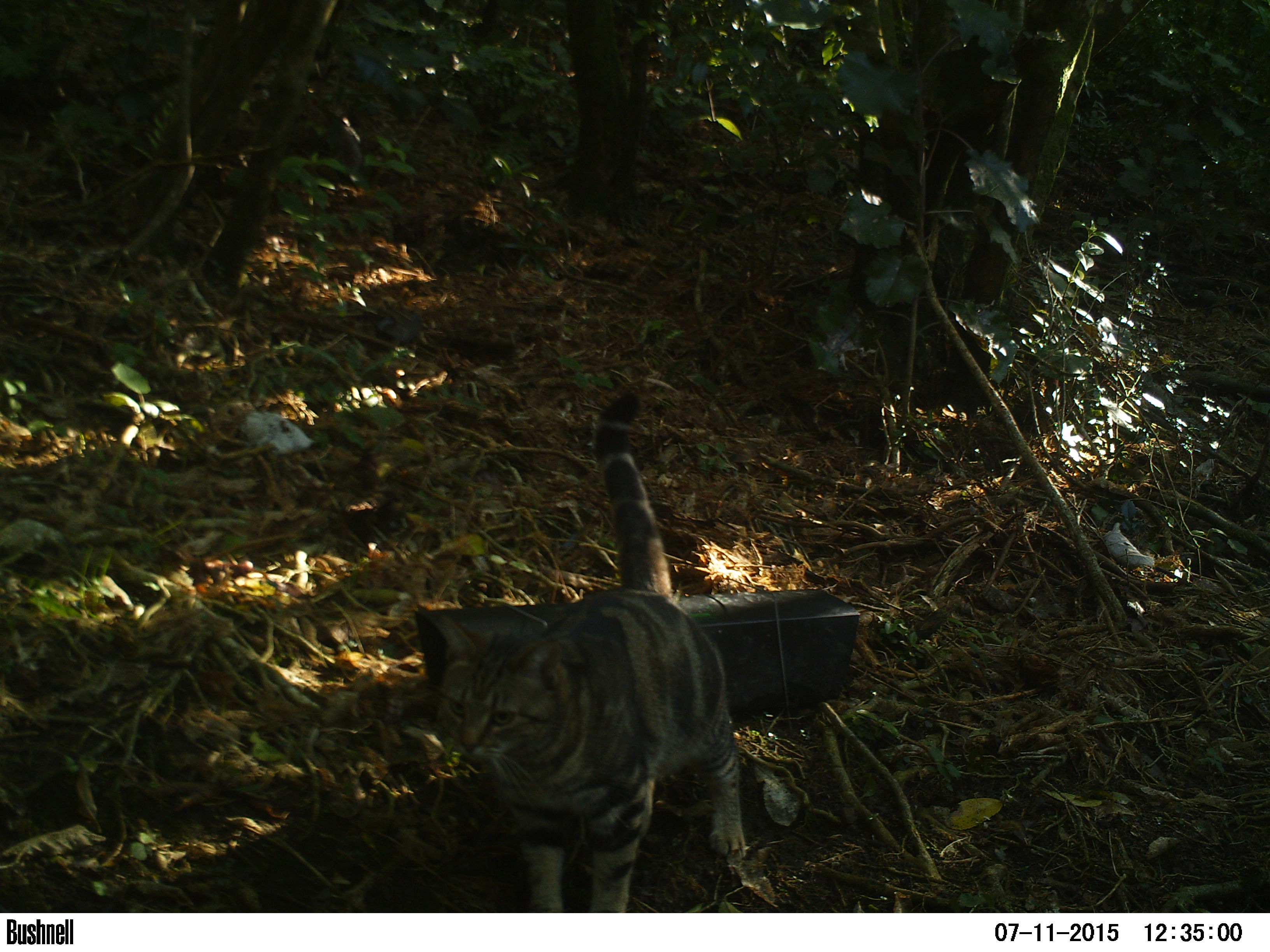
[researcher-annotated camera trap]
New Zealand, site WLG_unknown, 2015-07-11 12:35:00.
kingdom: Animalia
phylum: Chordata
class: Mammalia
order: Carnivora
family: Felidae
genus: Felis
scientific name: Felis catus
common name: domestic cat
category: cat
Cat (domestic cat) (Felis catus).